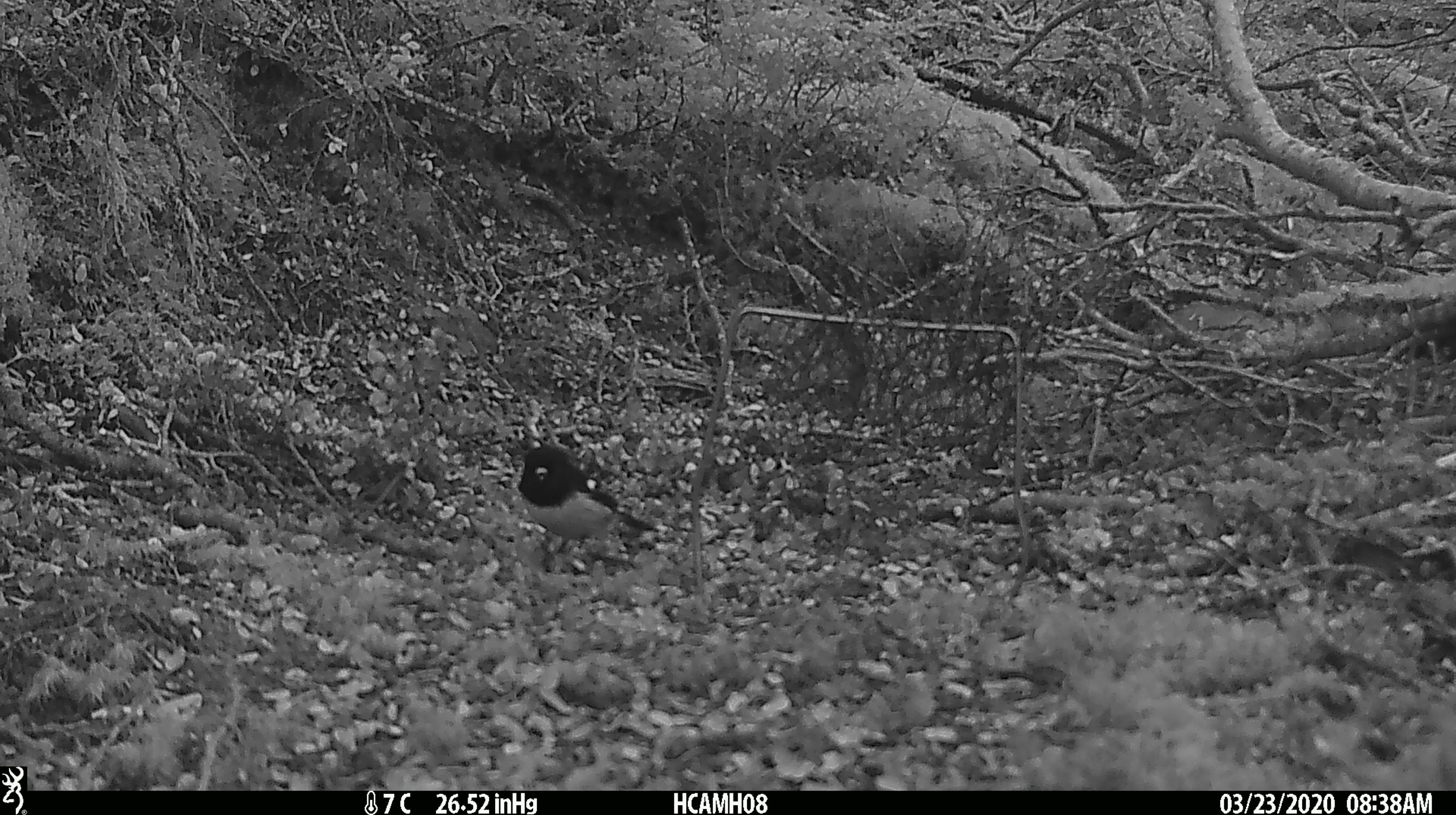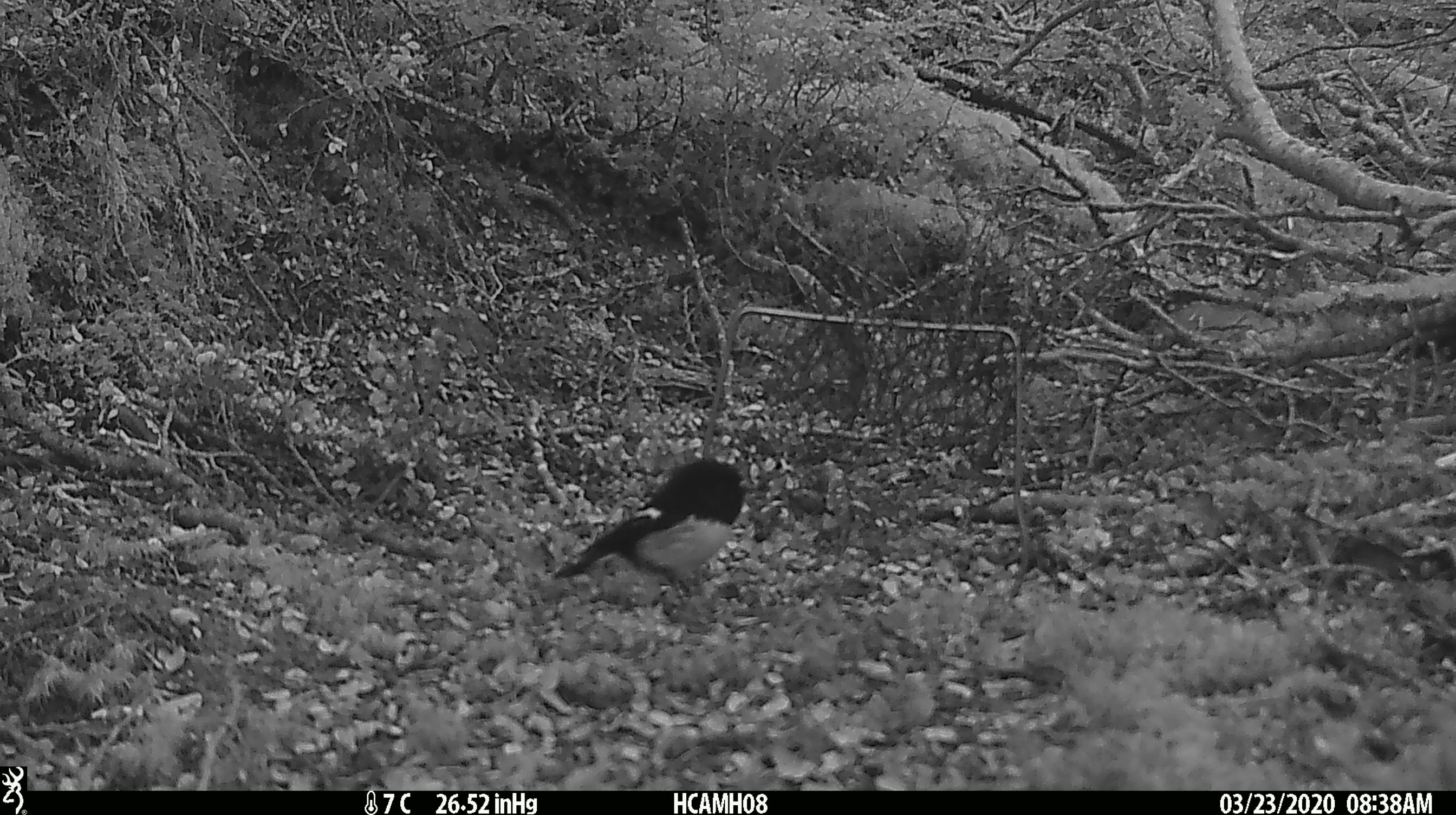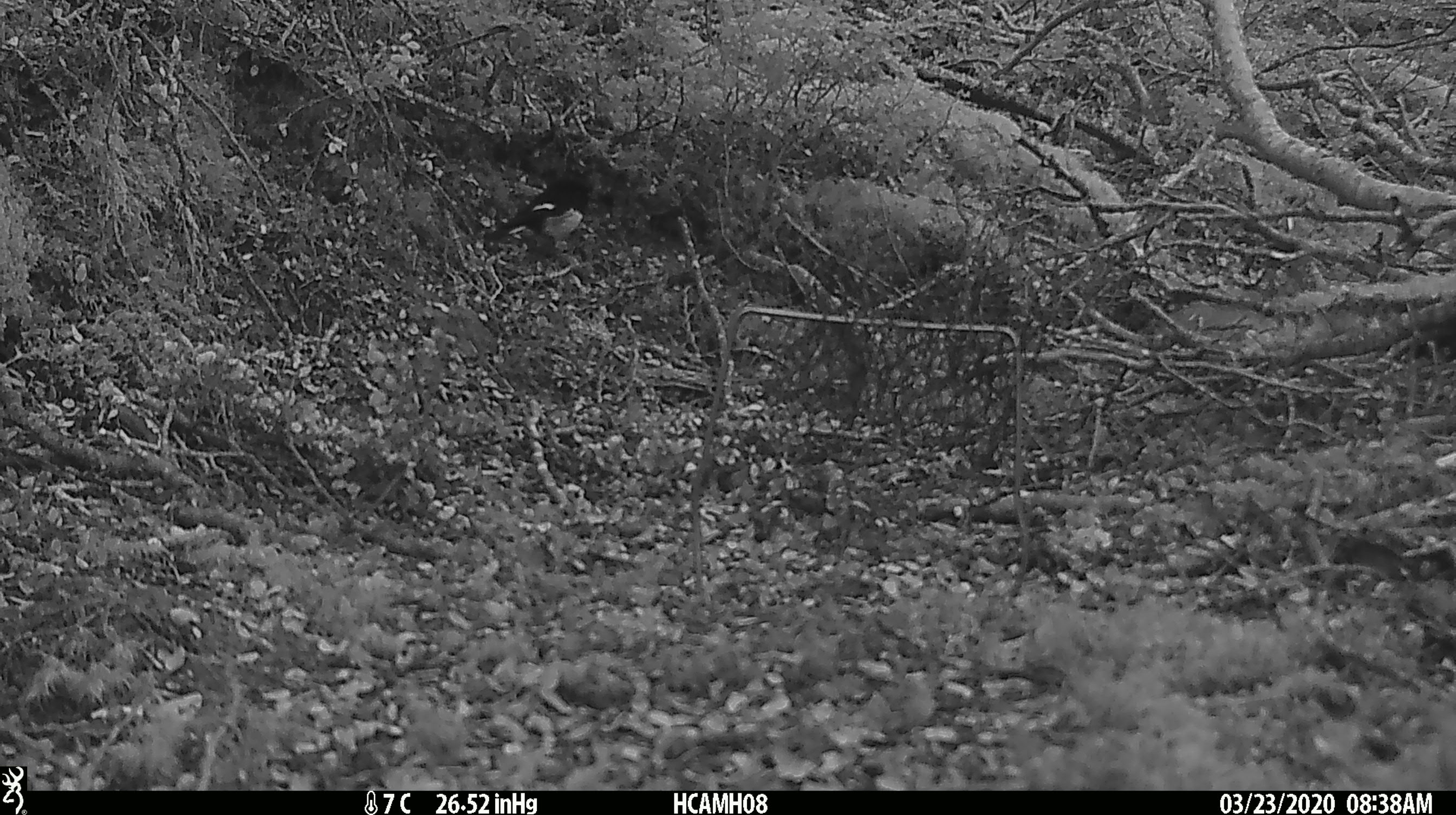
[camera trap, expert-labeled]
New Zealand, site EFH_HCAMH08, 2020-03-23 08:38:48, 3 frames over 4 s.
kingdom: Animalia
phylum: Chordata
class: Aves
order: Passeriformes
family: Petroicidae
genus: Petroica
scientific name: Petroica macrocephala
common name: tomtit